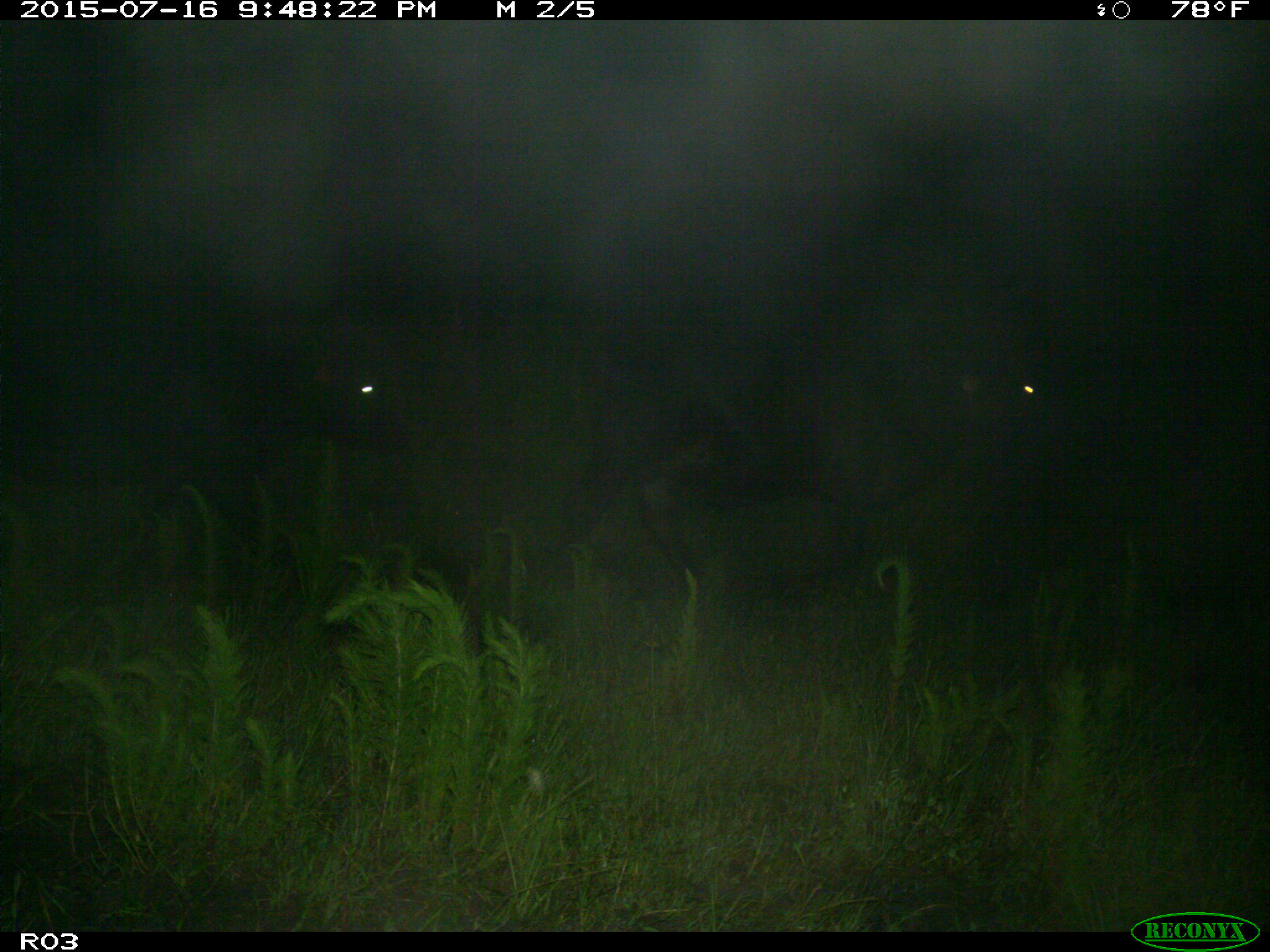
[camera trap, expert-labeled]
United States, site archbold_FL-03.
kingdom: Animalia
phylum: Chordata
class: Mammalia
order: Artiodactyla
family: Bovidae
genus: Bos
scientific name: Bos taurus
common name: domestic cow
Bos taurus (domestic cow).